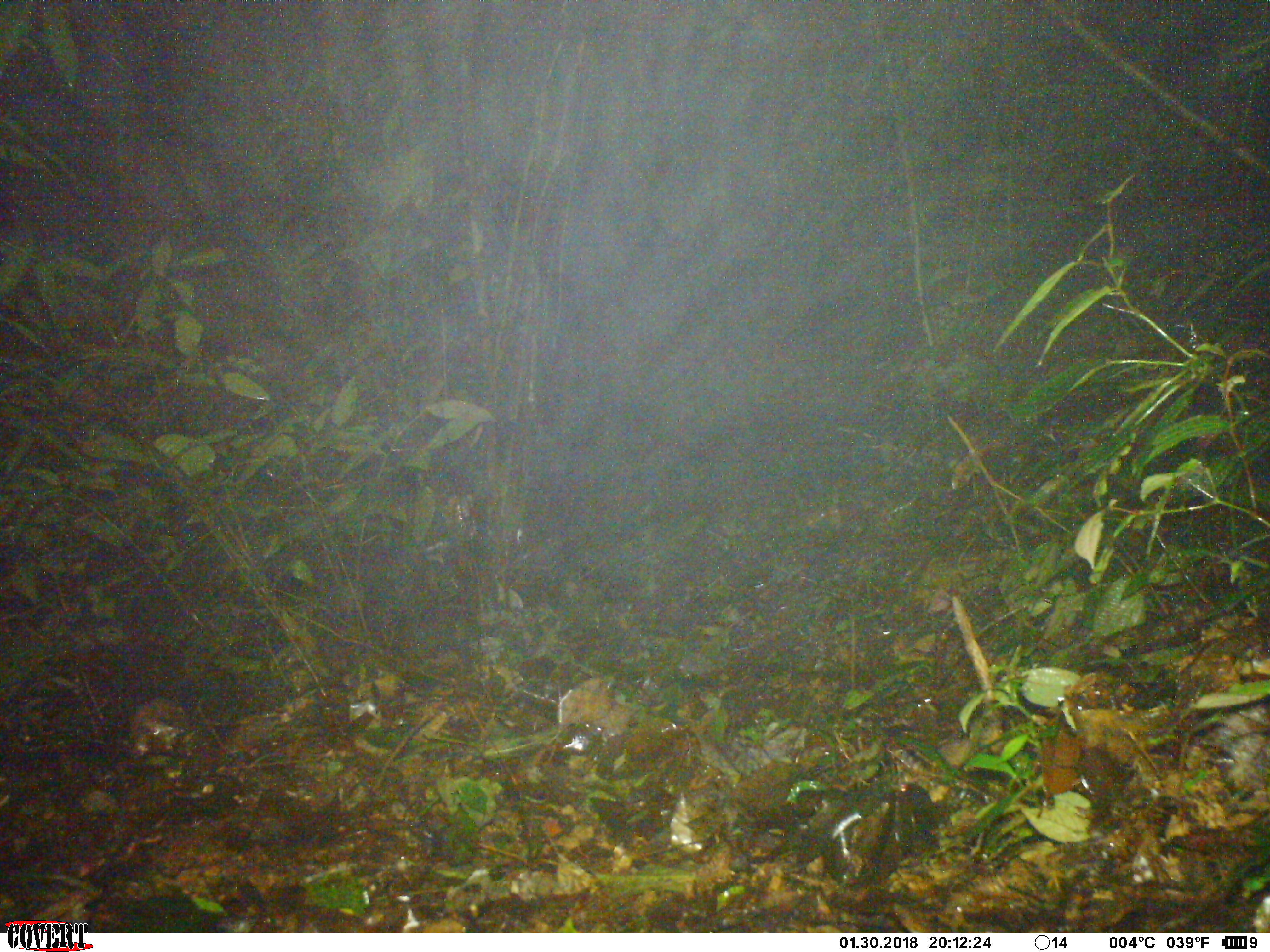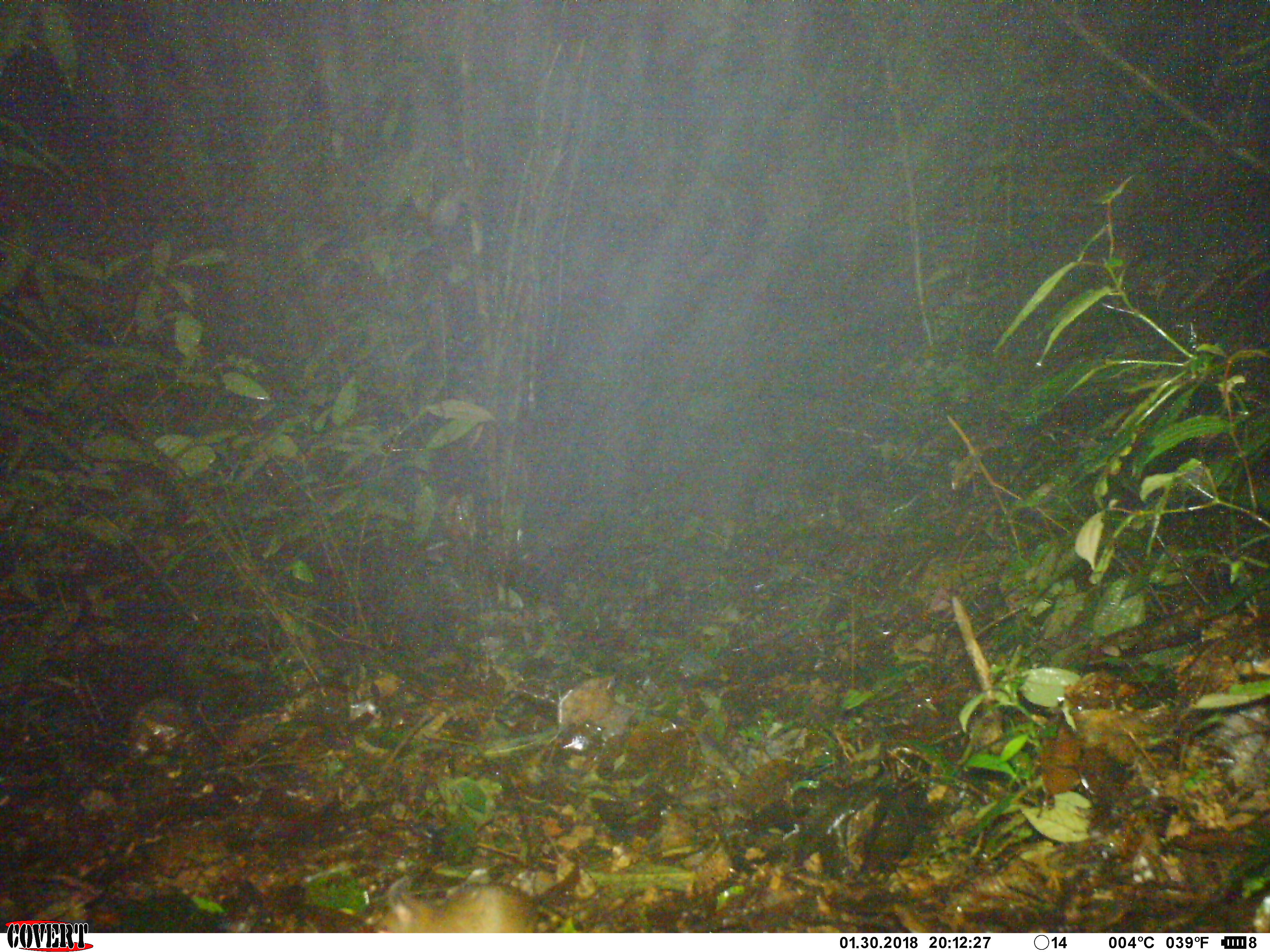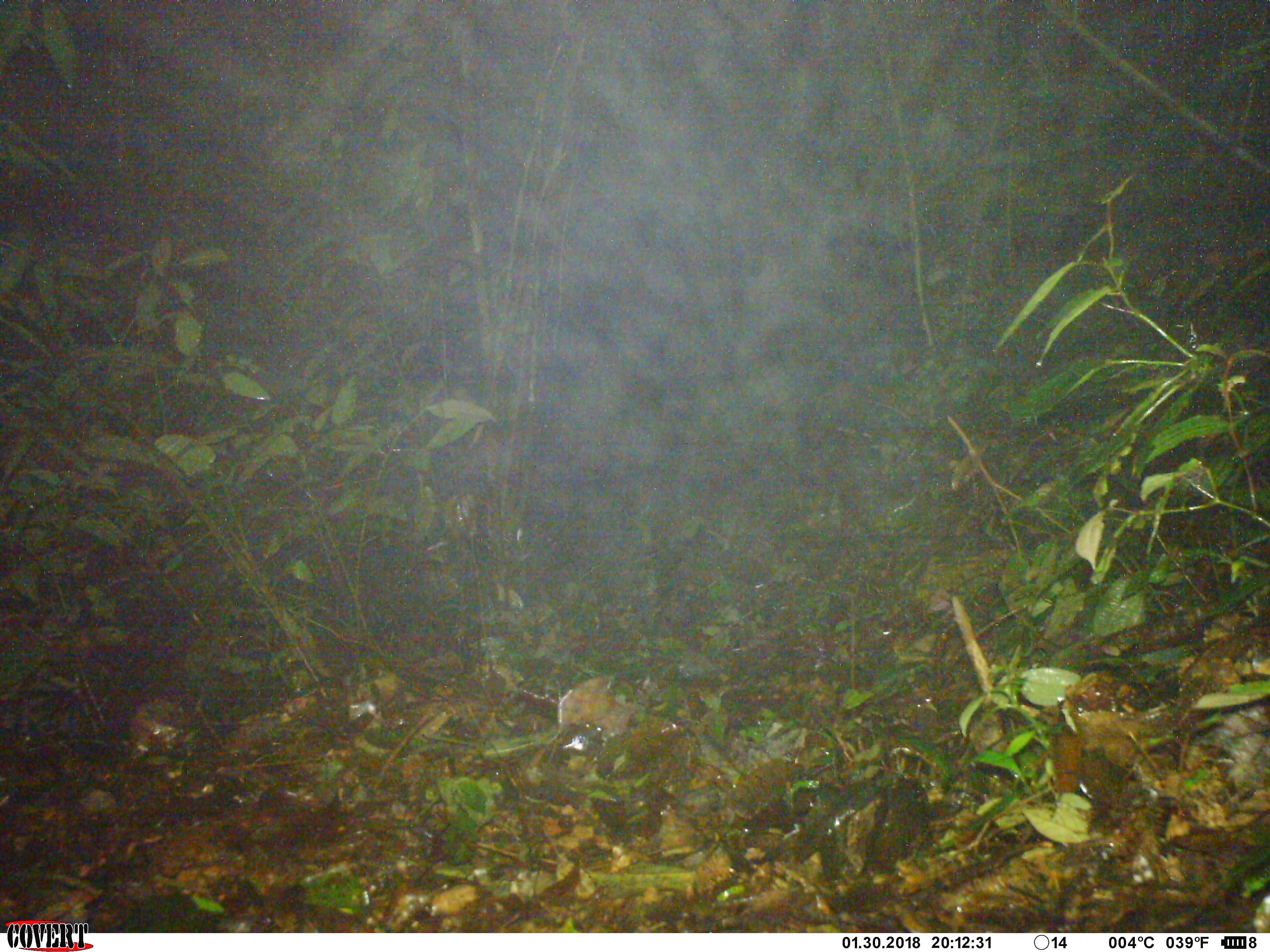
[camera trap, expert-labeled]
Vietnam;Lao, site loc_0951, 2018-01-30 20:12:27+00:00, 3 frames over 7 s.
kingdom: Animalia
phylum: Chordata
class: Mammalia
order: Rodentia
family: Muridae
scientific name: Muridae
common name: old-world mice and rats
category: unidentified murid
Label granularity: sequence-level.